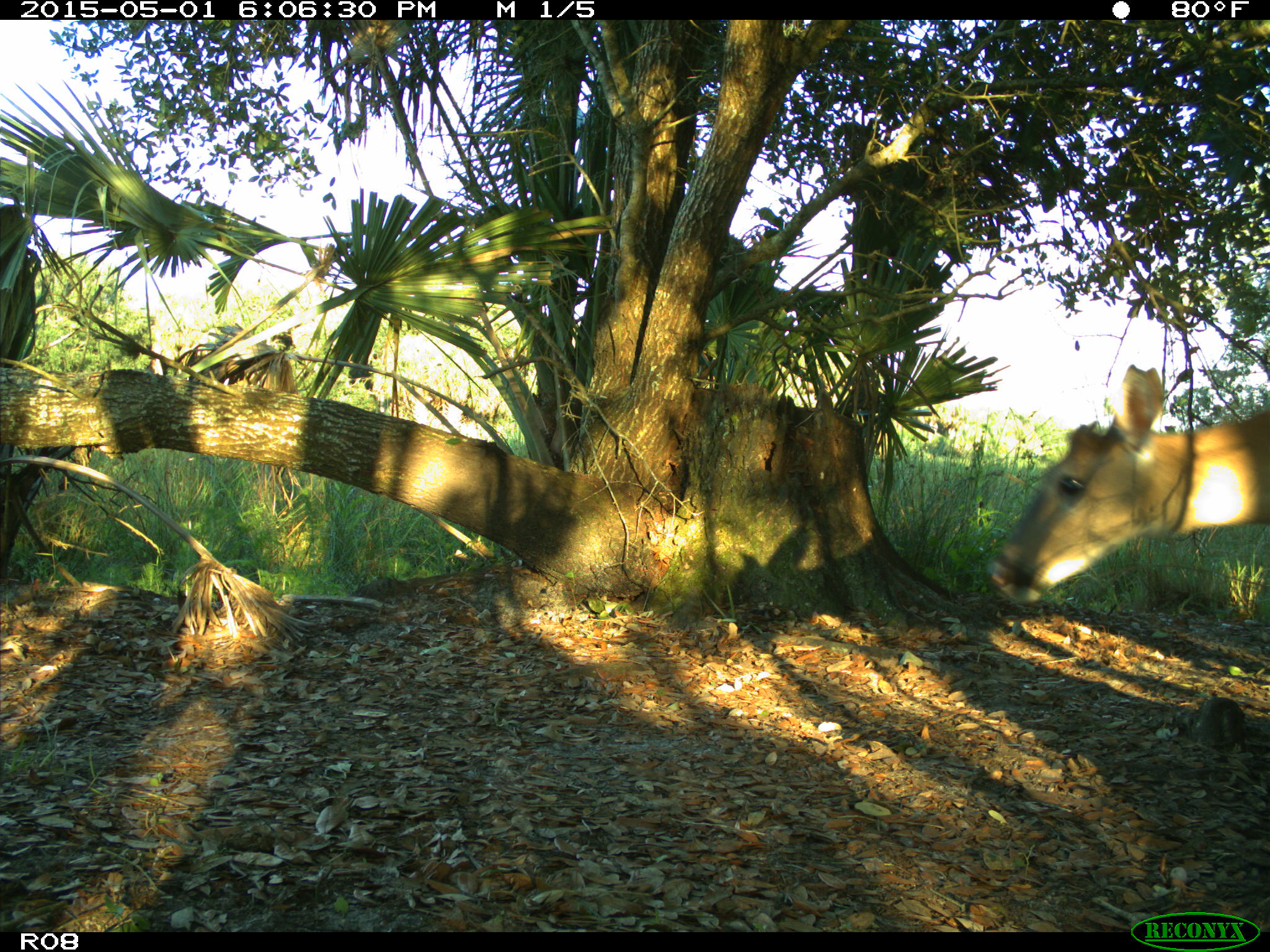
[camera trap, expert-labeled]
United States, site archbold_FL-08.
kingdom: Animalia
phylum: Chordata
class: Mammalia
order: Artiodactyla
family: Cervidae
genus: Odocoileus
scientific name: Odocoileus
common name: deer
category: unidentified deer